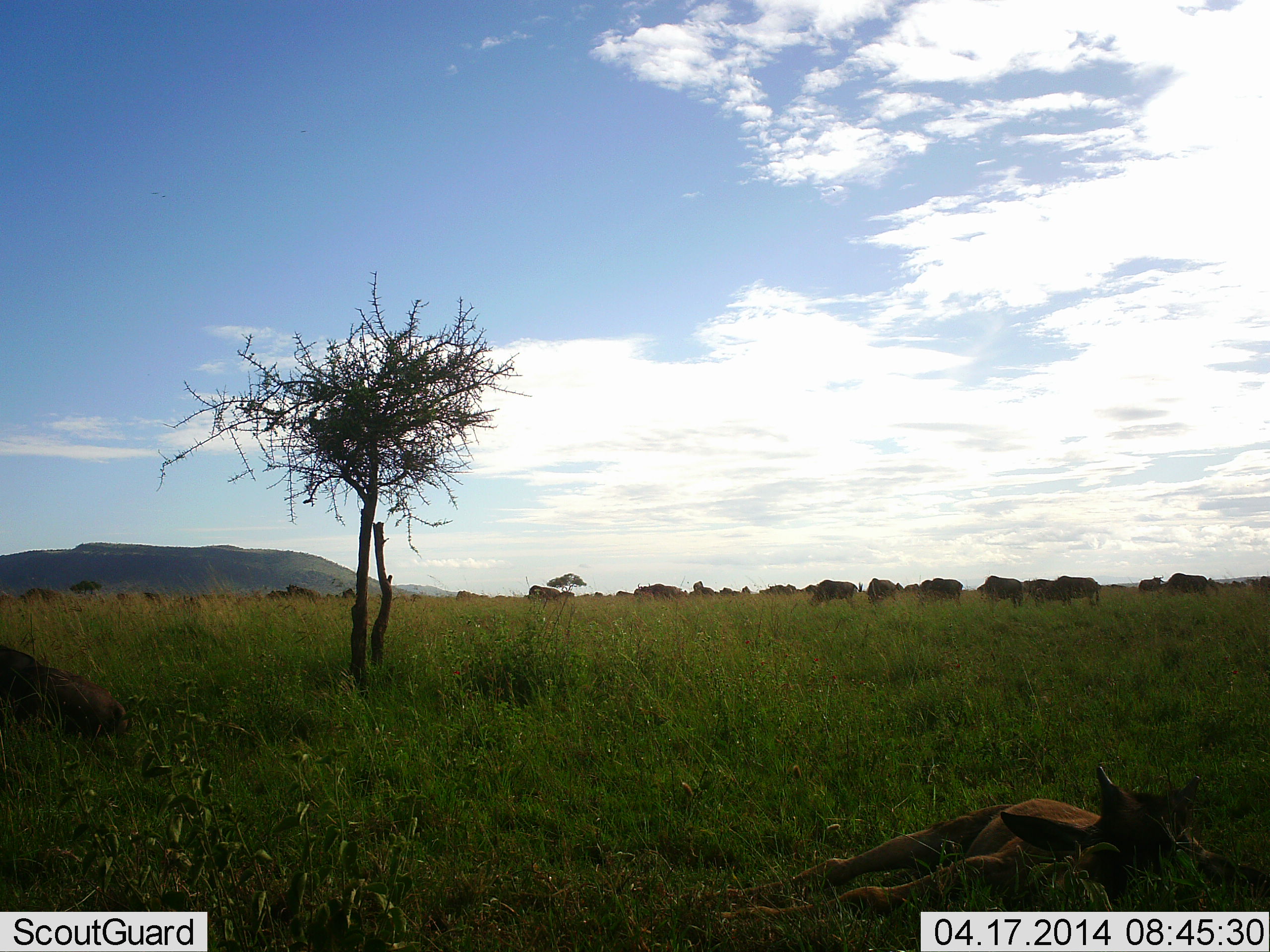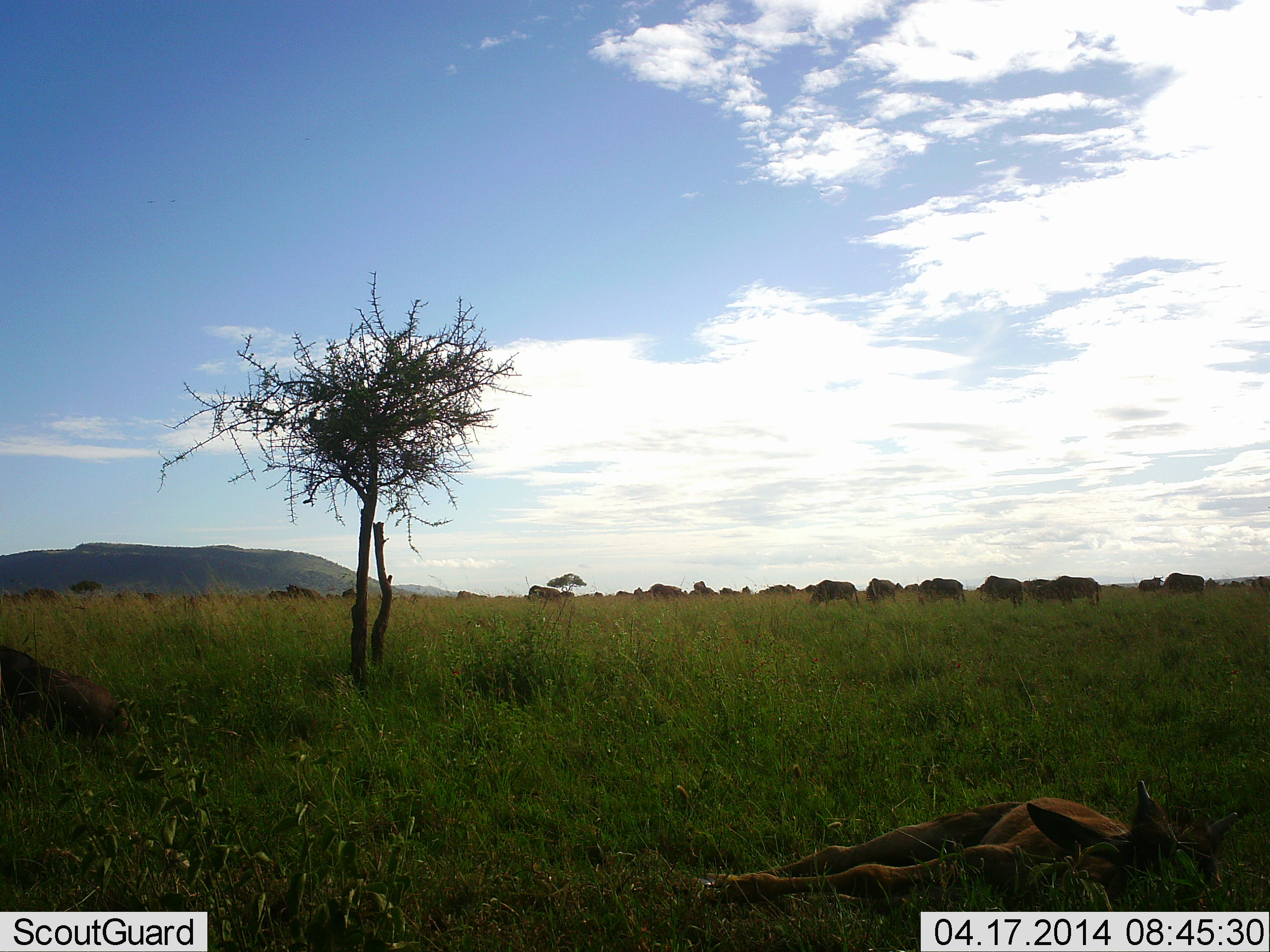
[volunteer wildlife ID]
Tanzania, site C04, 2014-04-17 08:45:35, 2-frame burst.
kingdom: Animalia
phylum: Chordata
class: Mammalia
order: Artiodactyla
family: Bovidae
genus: Connochaetes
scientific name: Connochaetes taurinus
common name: blue wildebeest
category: wildebeest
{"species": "wildebeest (blue wildebeest) (Connochaetes taurinus)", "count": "11-50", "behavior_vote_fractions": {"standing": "60%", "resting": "100%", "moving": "40%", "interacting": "0%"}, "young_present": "50%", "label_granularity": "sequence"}